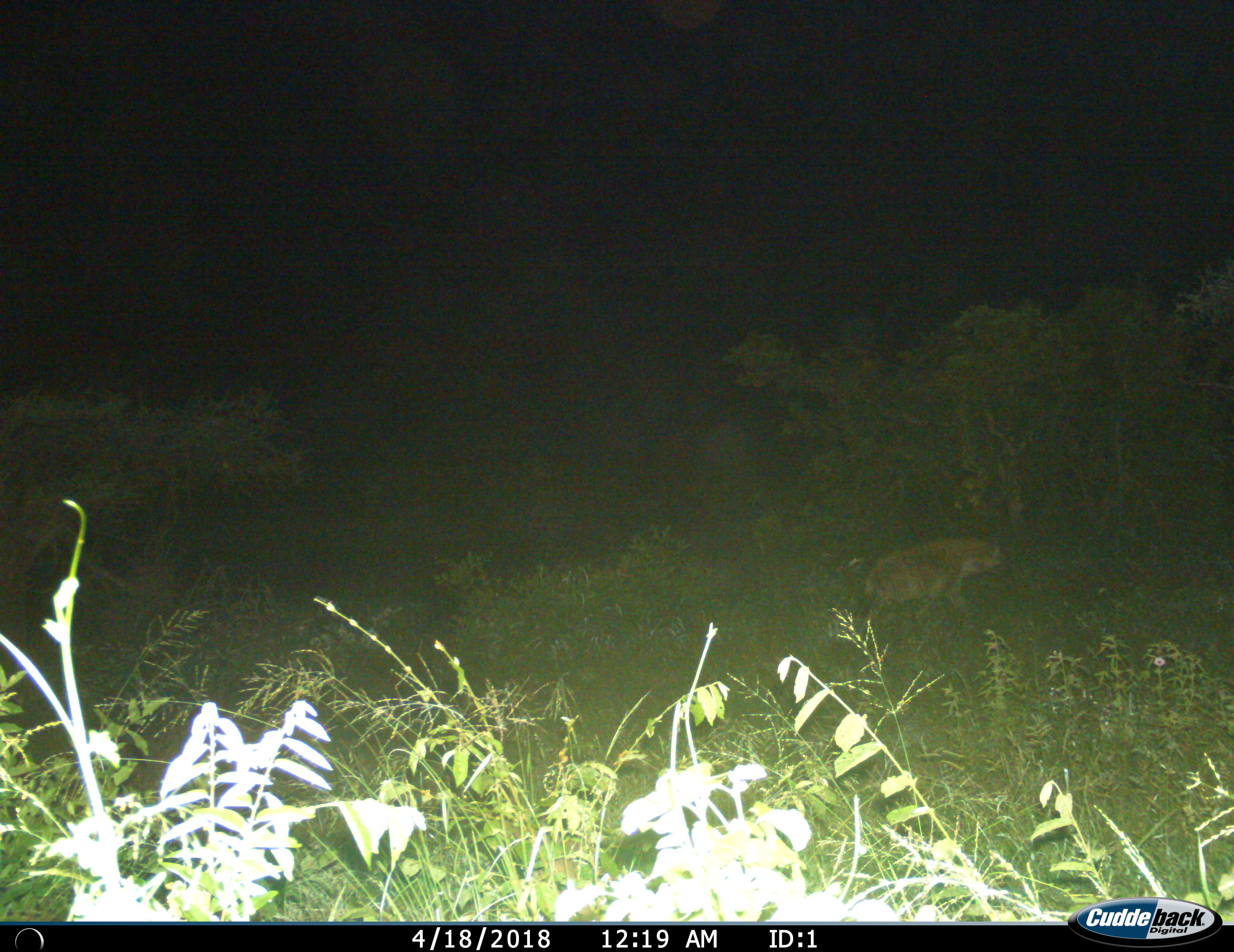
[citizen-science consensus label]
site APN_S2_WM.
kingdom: Animalia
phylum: Chordata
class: Mammalia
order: Carnivora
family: Hyaenidae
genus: Crocuta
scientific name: Crocuta crocuta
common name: spotted hyena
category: hyenaspotted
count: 1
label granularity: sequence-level